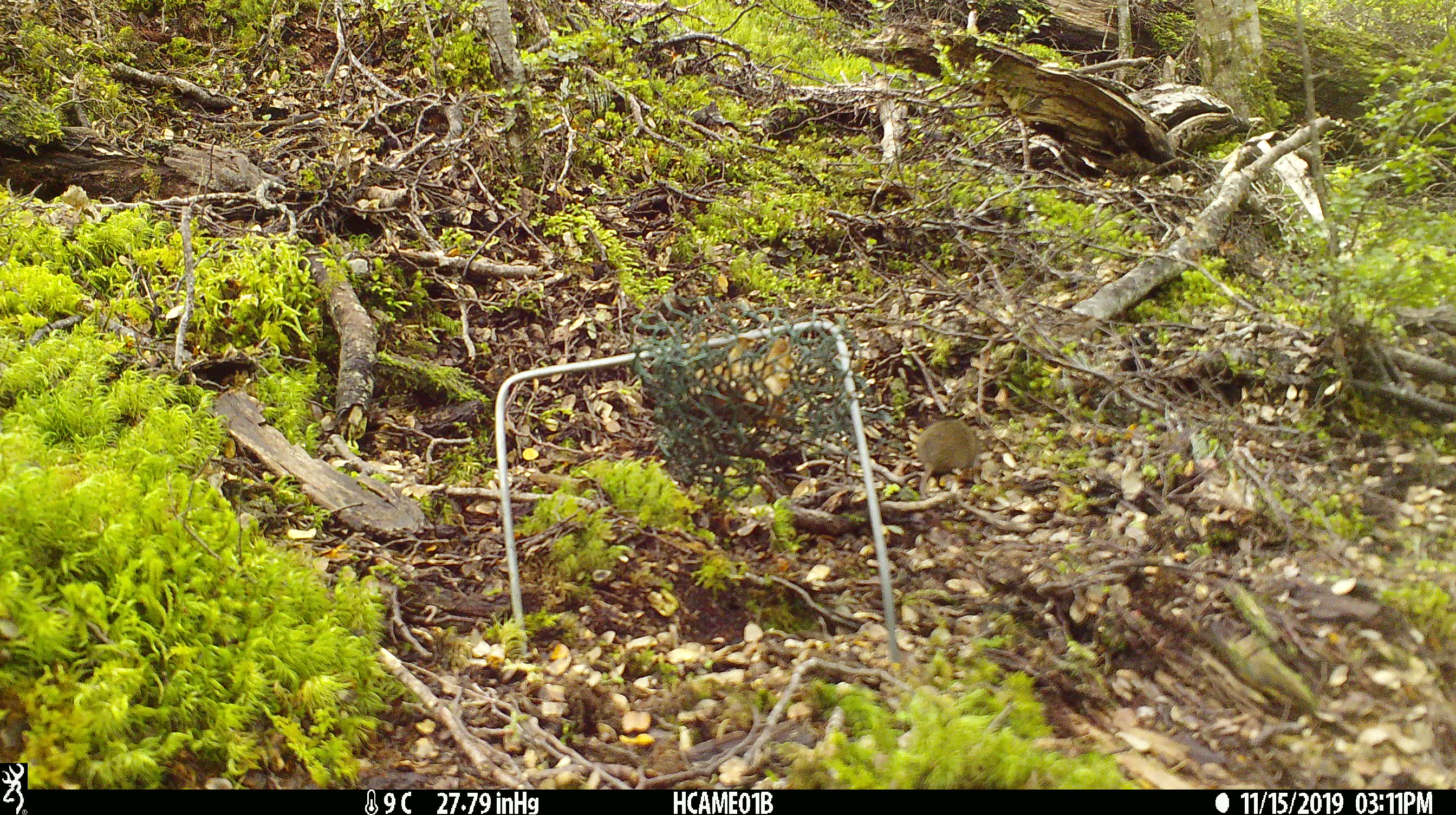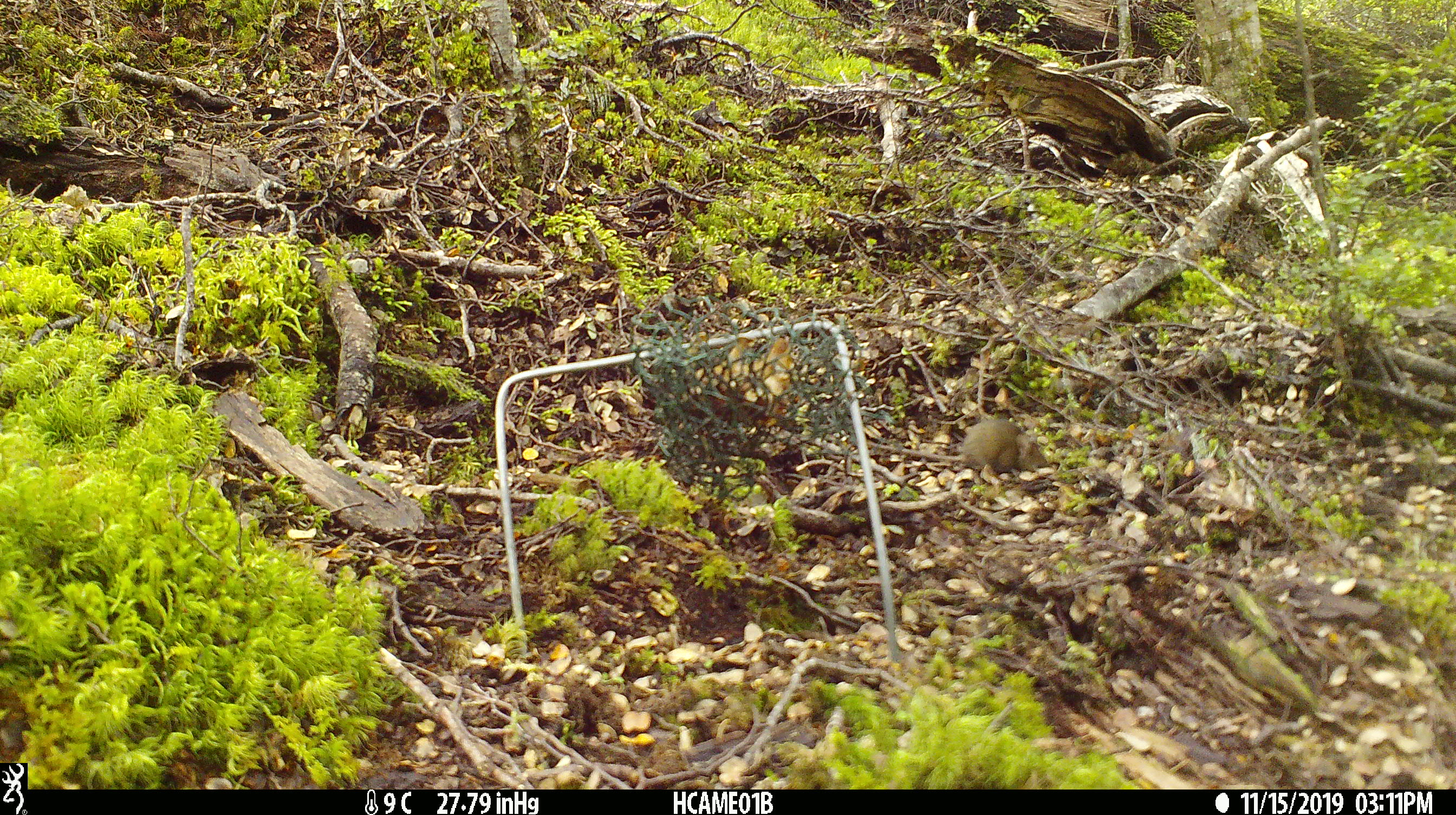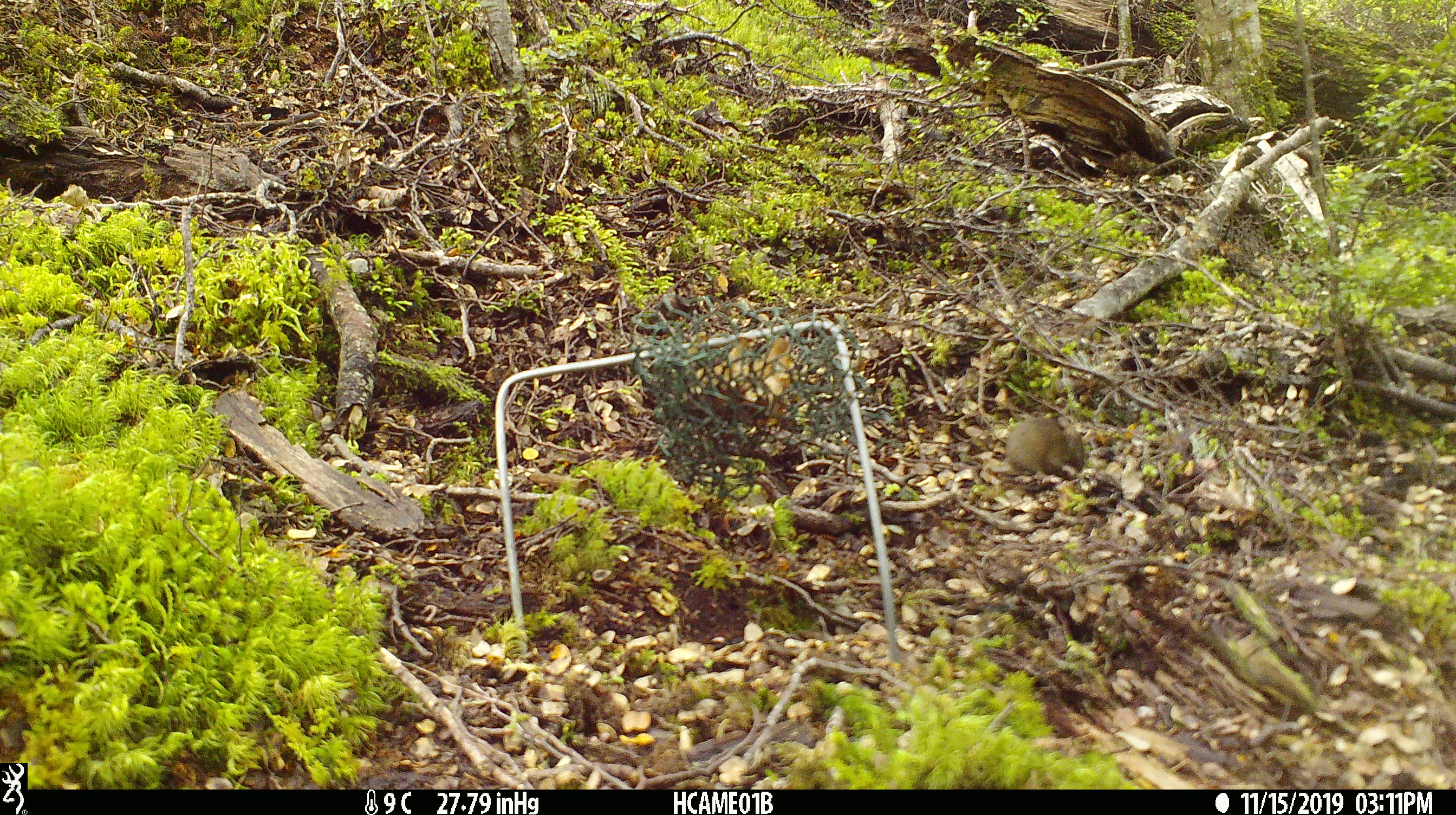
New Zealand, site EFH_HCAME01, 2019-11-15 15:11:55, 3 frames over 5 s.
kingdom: Animalia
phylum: Chordata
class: Mammalia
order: Rodentia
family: Muridae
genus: Mus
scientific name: Mus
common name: mouse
Mouse (Mus).